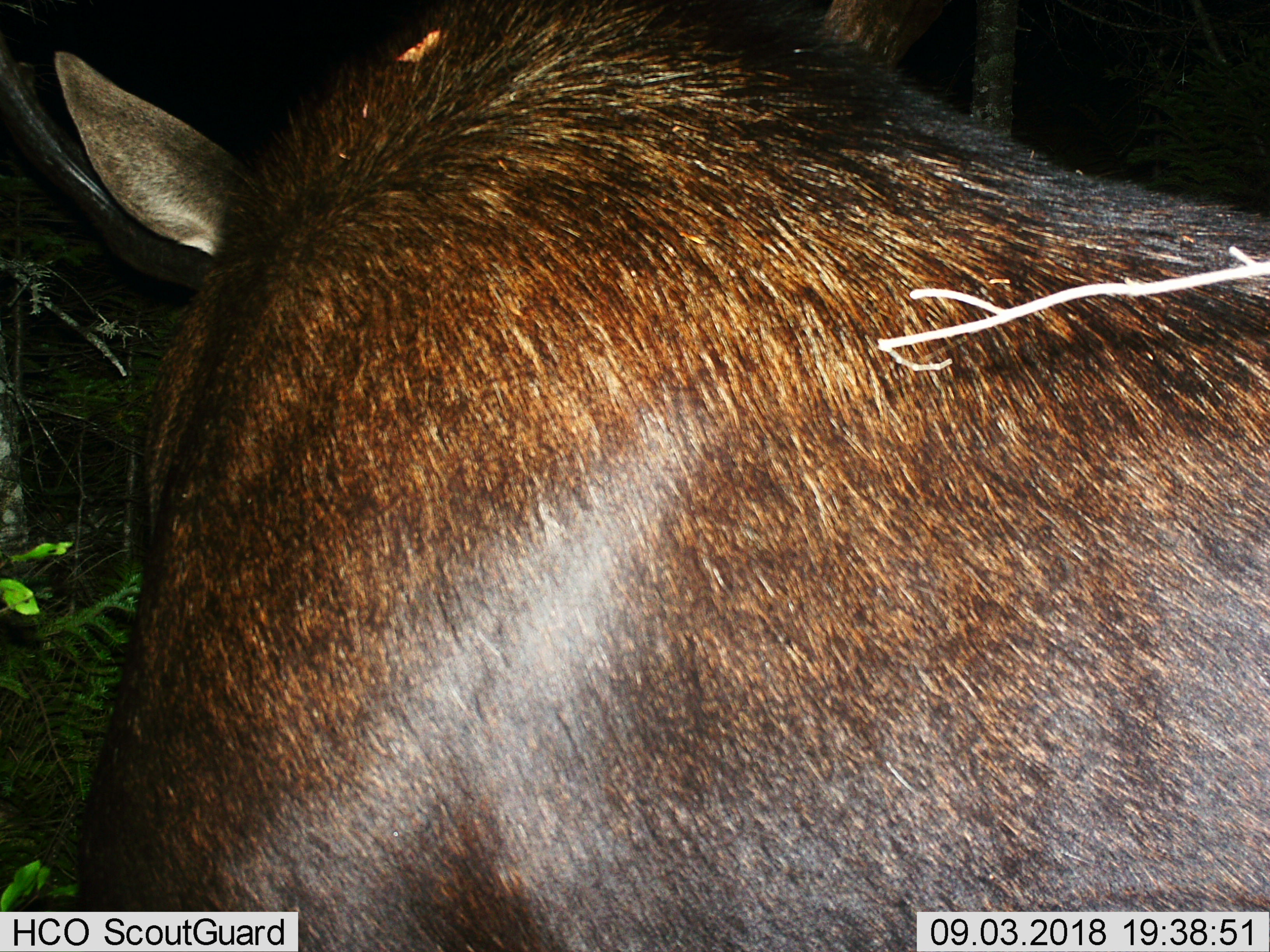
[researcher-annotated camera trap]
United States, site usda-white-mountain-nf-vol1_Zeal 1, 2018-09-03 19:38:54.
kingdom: Animalia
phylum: Chordata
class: Mammalia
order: Artiodactyla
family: Cervidae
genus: Alces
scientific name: Alces alces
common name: moose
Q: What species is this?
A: Moose (Alces alces).